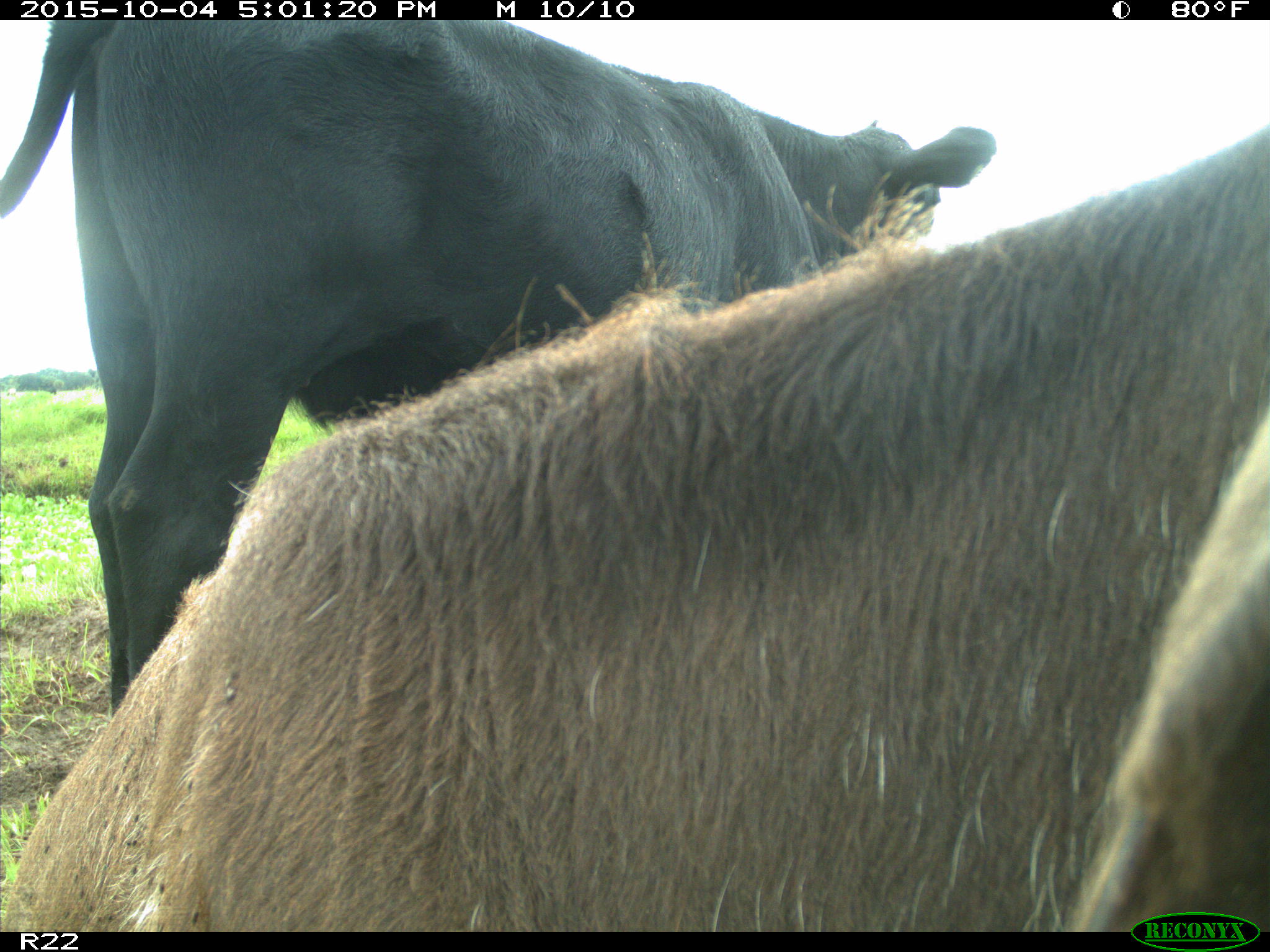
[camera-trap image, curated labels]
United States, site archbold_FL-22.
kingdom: Animalia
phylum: Chordata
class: Mammalia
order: Artiodactyla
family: Bovidae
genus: Bos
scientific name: Bos taurus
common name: domestic cow